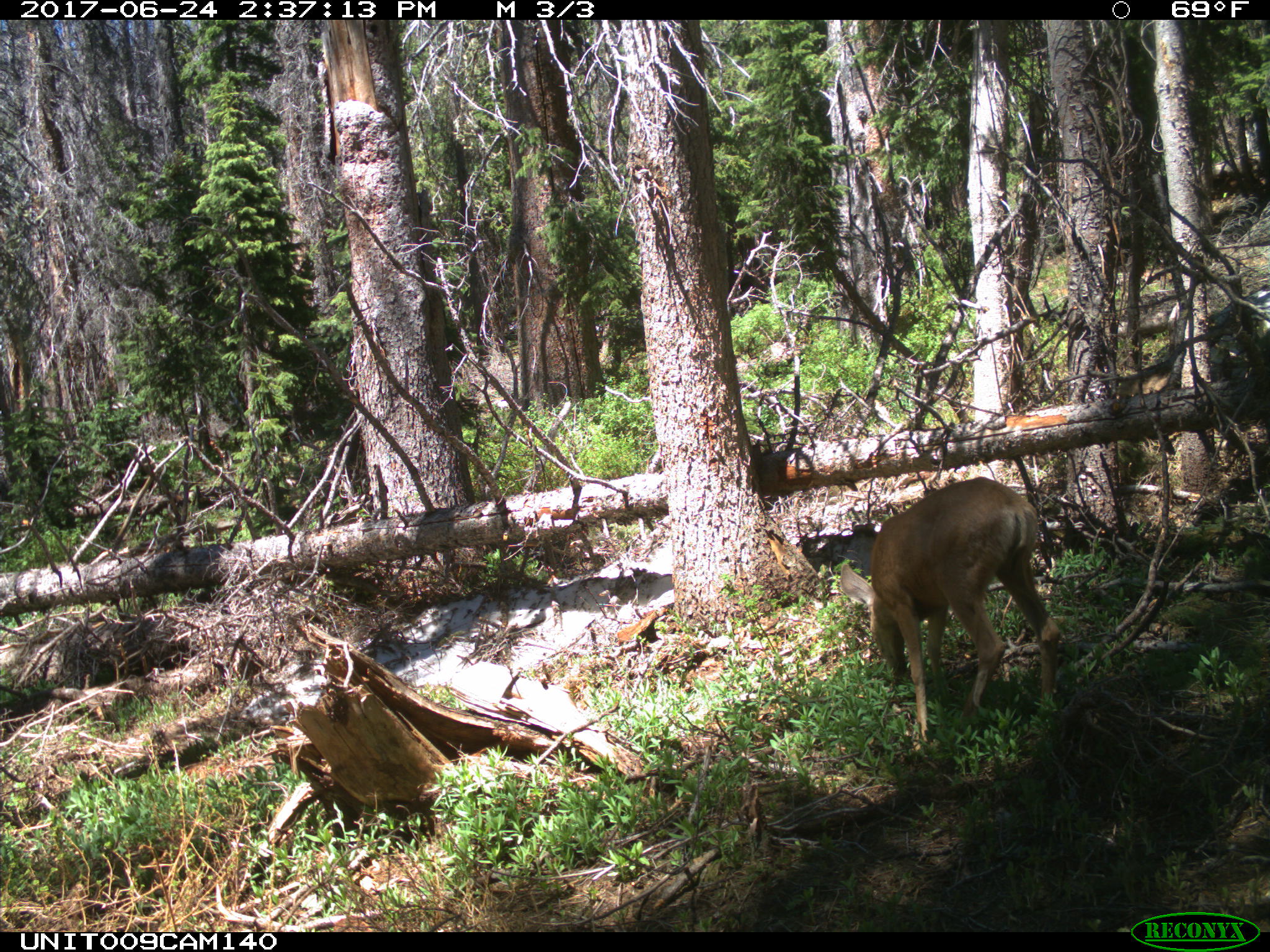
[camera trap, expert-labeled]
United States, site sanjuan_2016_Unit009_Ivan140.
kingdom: Animalia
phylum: Chordata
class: Mammalia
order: Artiodactyla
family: Cervidae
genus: Odocoileus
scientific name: Odocoileus hemionus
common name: mule deer